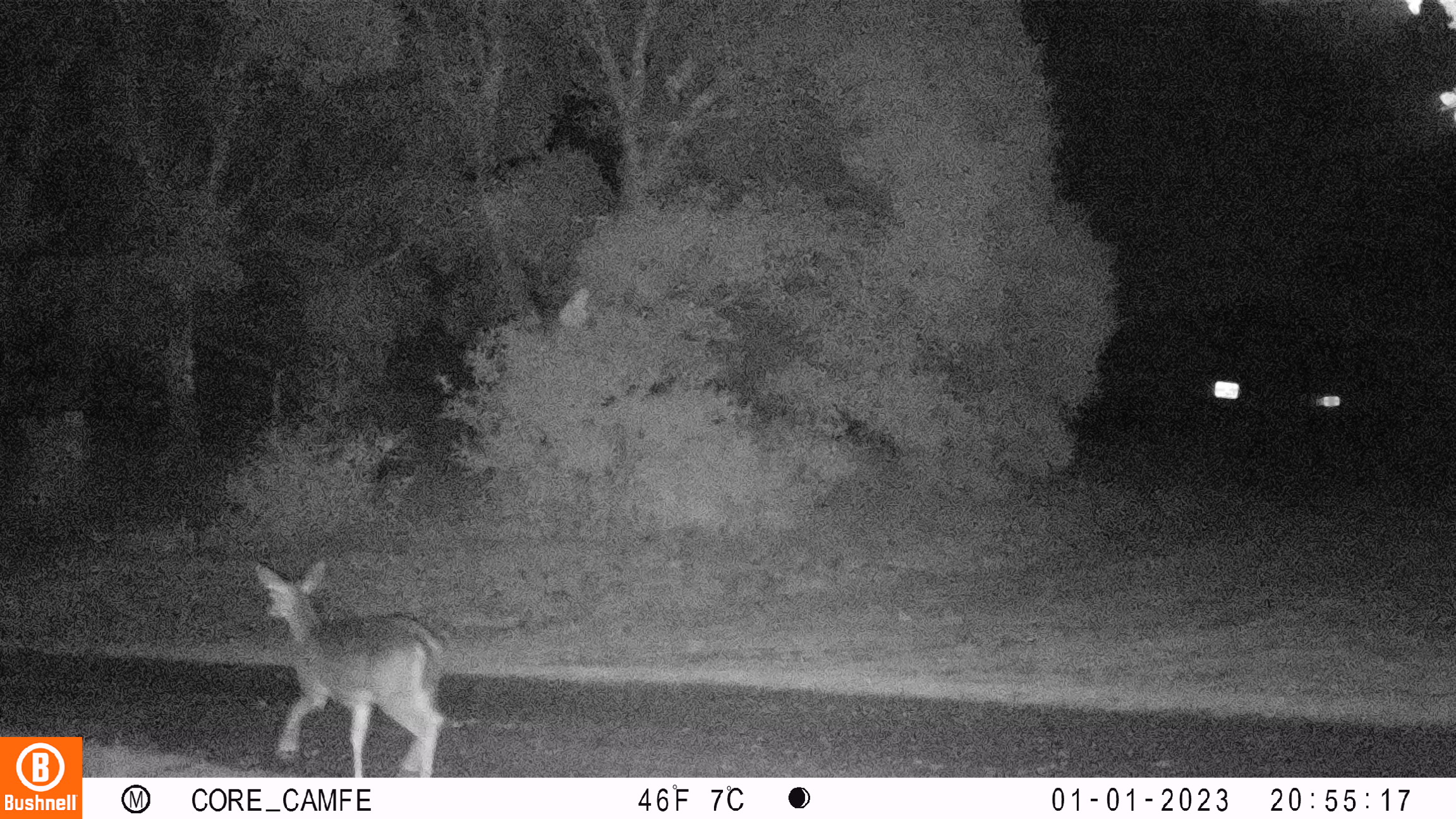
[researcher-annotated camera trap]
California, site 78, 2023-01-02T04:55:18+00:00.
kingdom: Animalia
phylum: Chordata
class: Mammalia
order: Artiodactyla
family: Cervidae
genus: Odocoileus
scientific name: Odocoileus hemionus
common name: mule deer